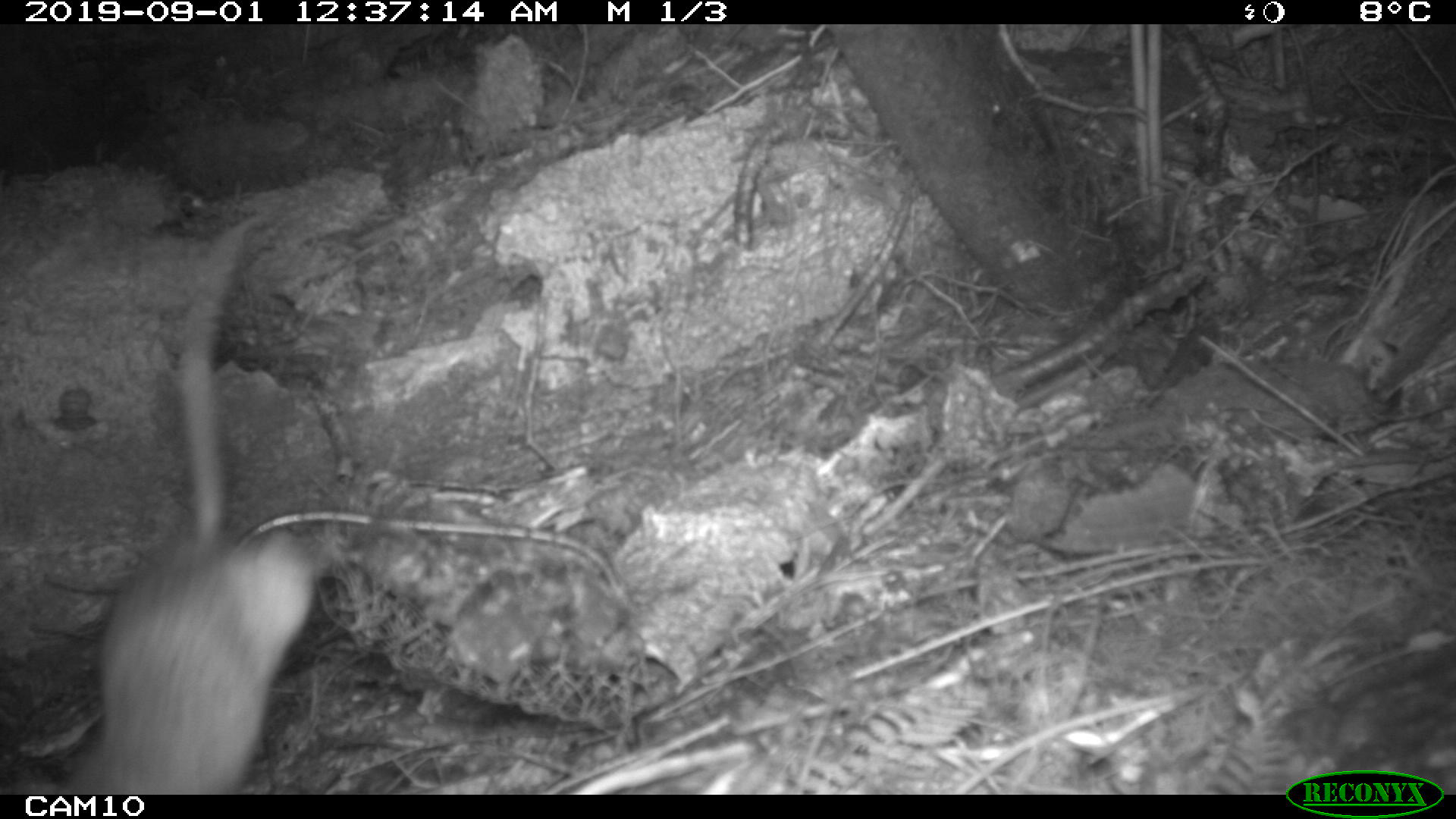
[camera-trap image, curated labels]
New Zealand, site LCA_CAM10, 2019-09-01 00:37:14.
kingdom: Animalia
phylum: Chordata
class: Mammalia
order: Rodentia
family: Muridae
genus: Rattus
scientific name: Rattus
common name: rat